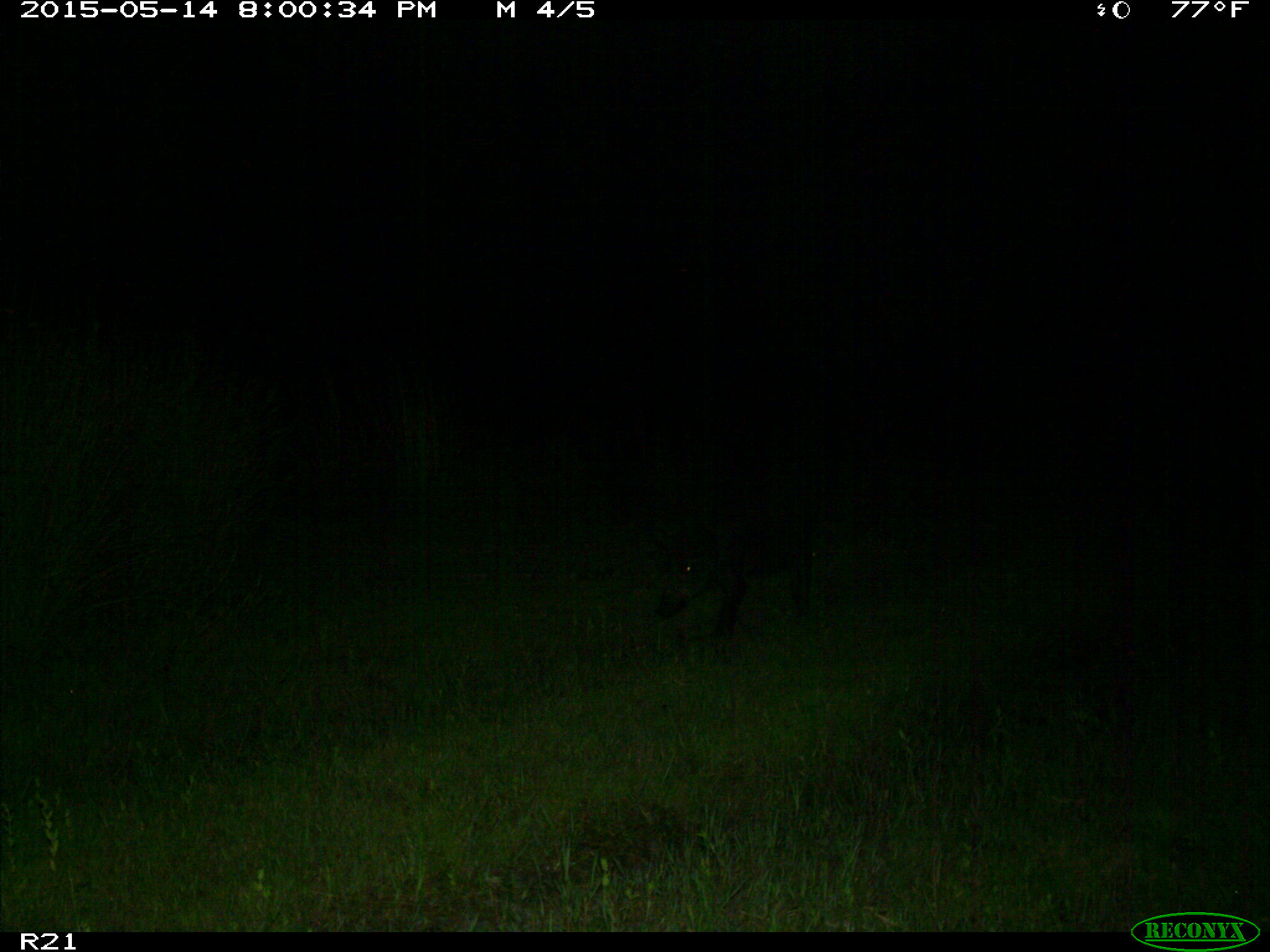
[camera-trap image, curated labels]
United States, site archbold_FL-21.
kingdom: Animalia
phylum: Chordata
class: Mammalia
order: Artiodactyla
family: Suidae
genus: Sus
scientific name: Sus scrofa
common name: wild boar